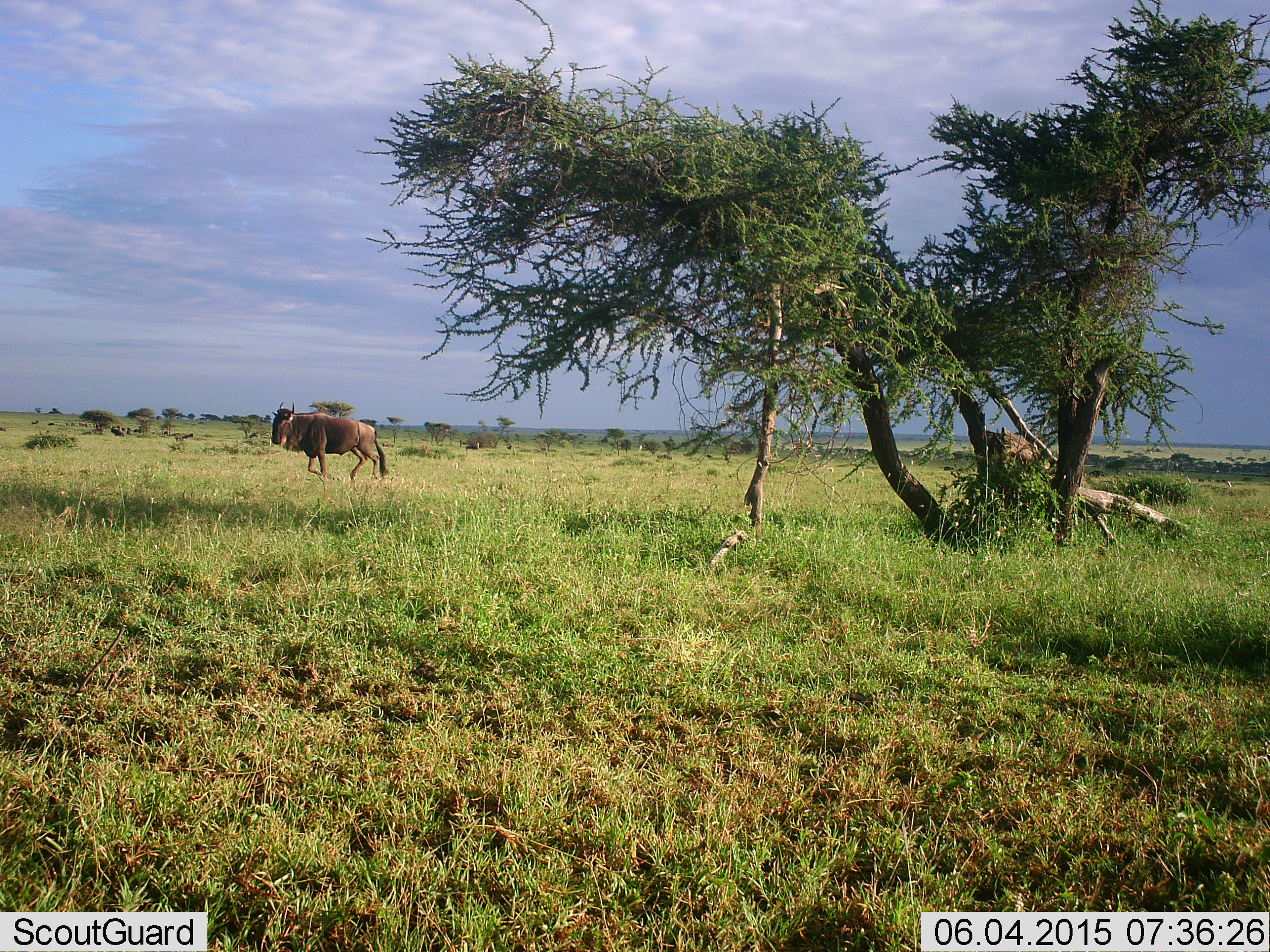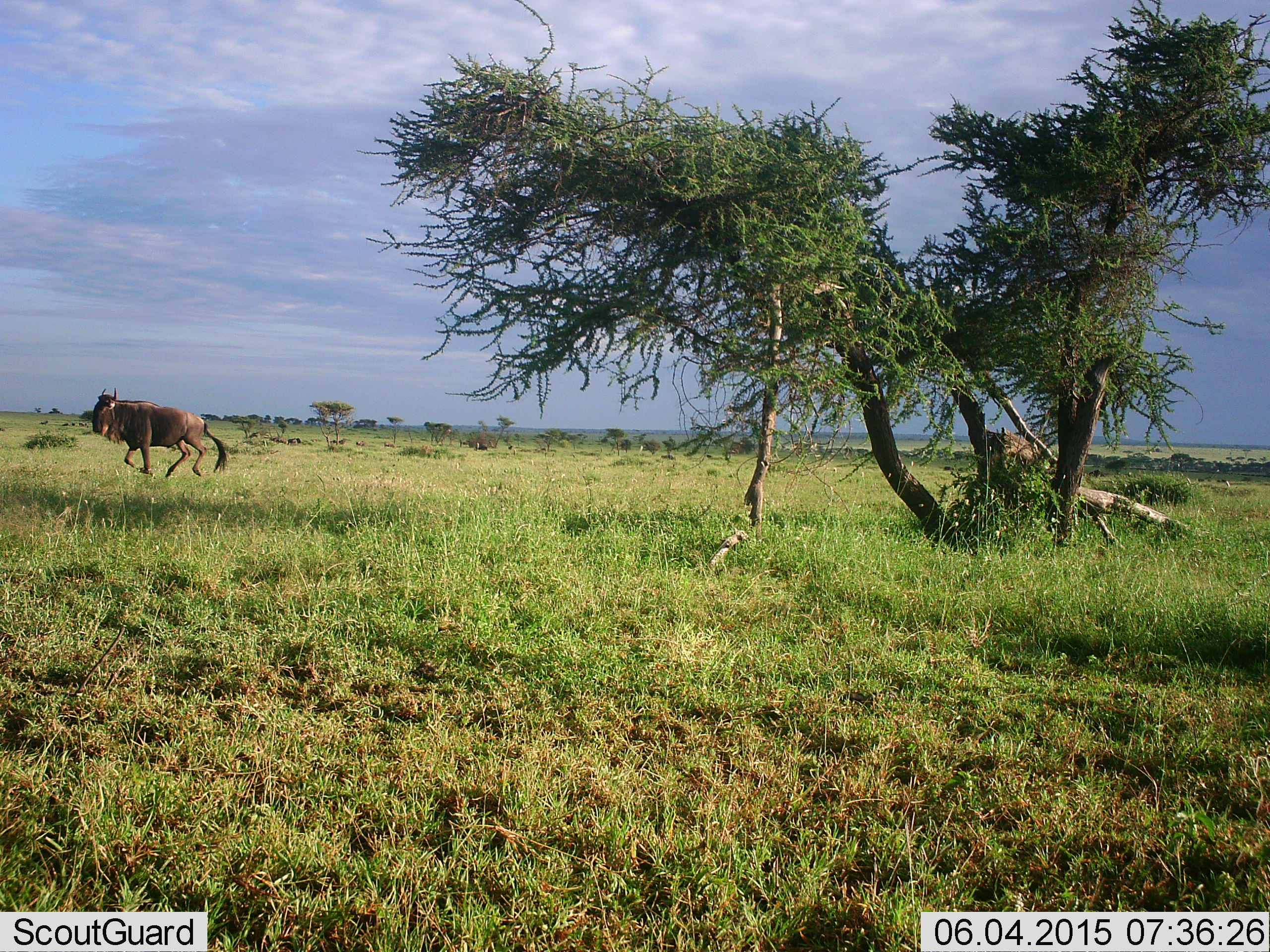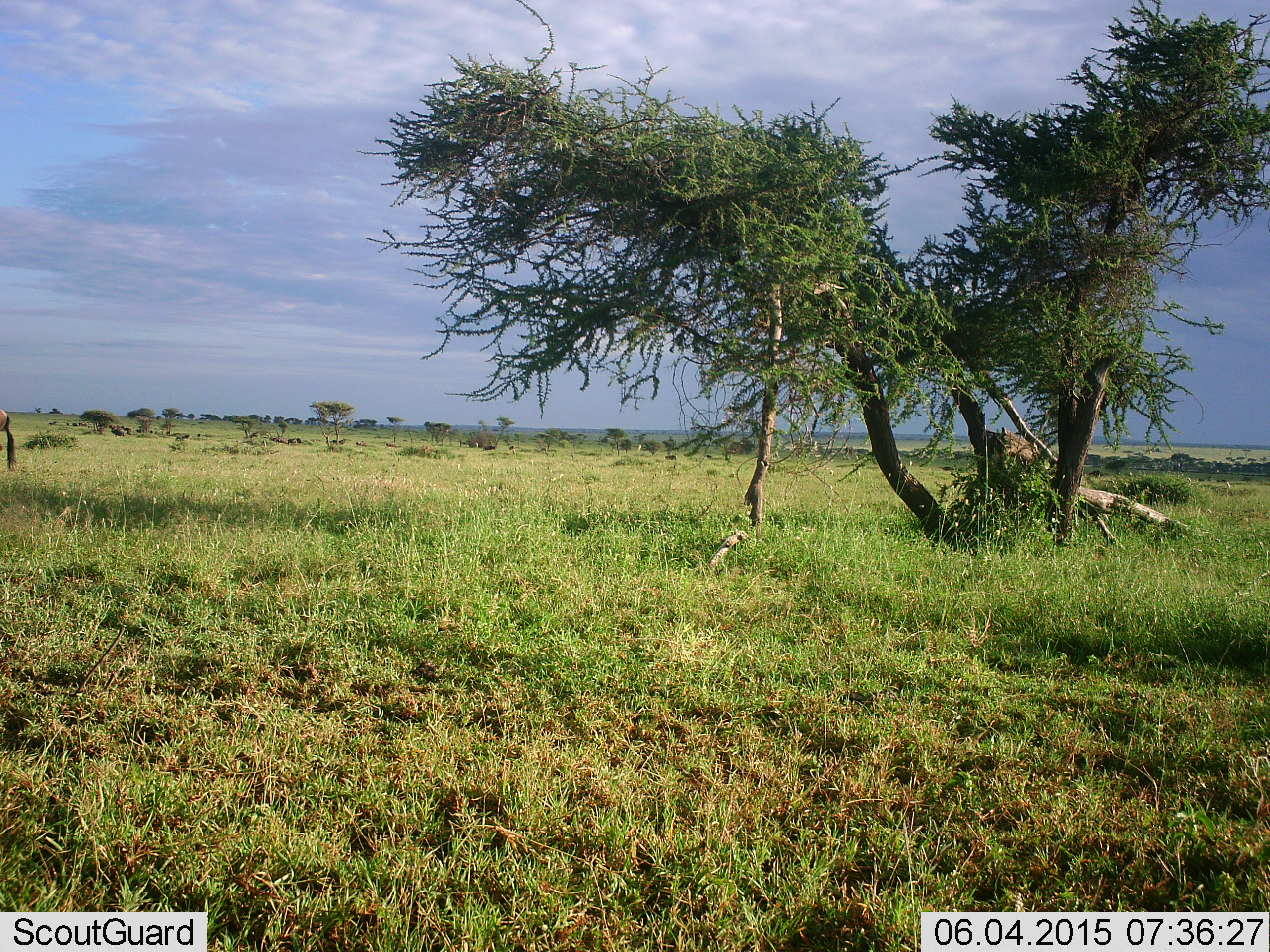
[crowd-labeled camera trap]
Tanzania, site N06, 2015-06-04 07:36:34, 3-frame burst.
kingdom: Animalia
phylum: Chordata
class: Mammalia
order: Artiodactyla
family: Bovidae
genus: Connochaetes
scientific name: Connochaetes taurinus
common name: blue wildebeest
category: wildebeest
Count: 1.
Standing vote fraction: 0%.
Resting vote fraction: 0%.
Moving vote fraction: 100%.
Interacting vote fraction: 0%.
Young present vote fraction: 0%.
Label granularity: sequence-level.